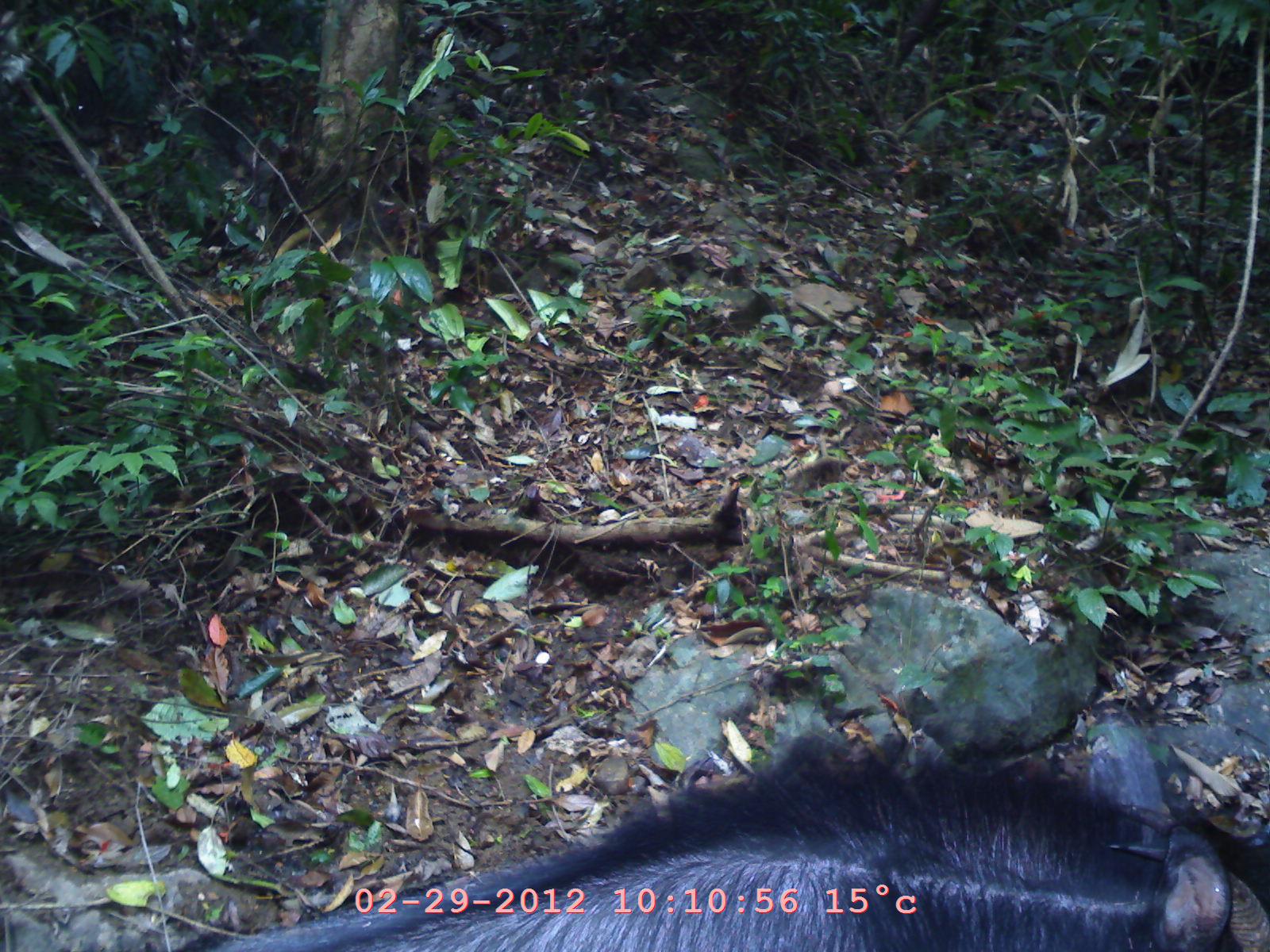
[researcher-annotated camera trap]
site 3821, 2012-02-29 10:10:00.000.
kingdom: Animalia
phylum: Chordata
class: Mammalia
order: Artiodactyla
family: Bovidae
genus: Capricornis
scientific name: Capricornis sumatraensis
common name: chinese serow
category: capricornis milneedwardsii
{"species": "capricornis milneedwardsii (chinese serow) (Capricornis sumatraensis)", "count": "1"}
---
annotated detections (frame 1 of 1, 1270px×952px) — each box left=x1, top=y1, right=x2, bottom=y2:
capricornis milneedwardsii: left=166, top=720, right=1269, bottom=951